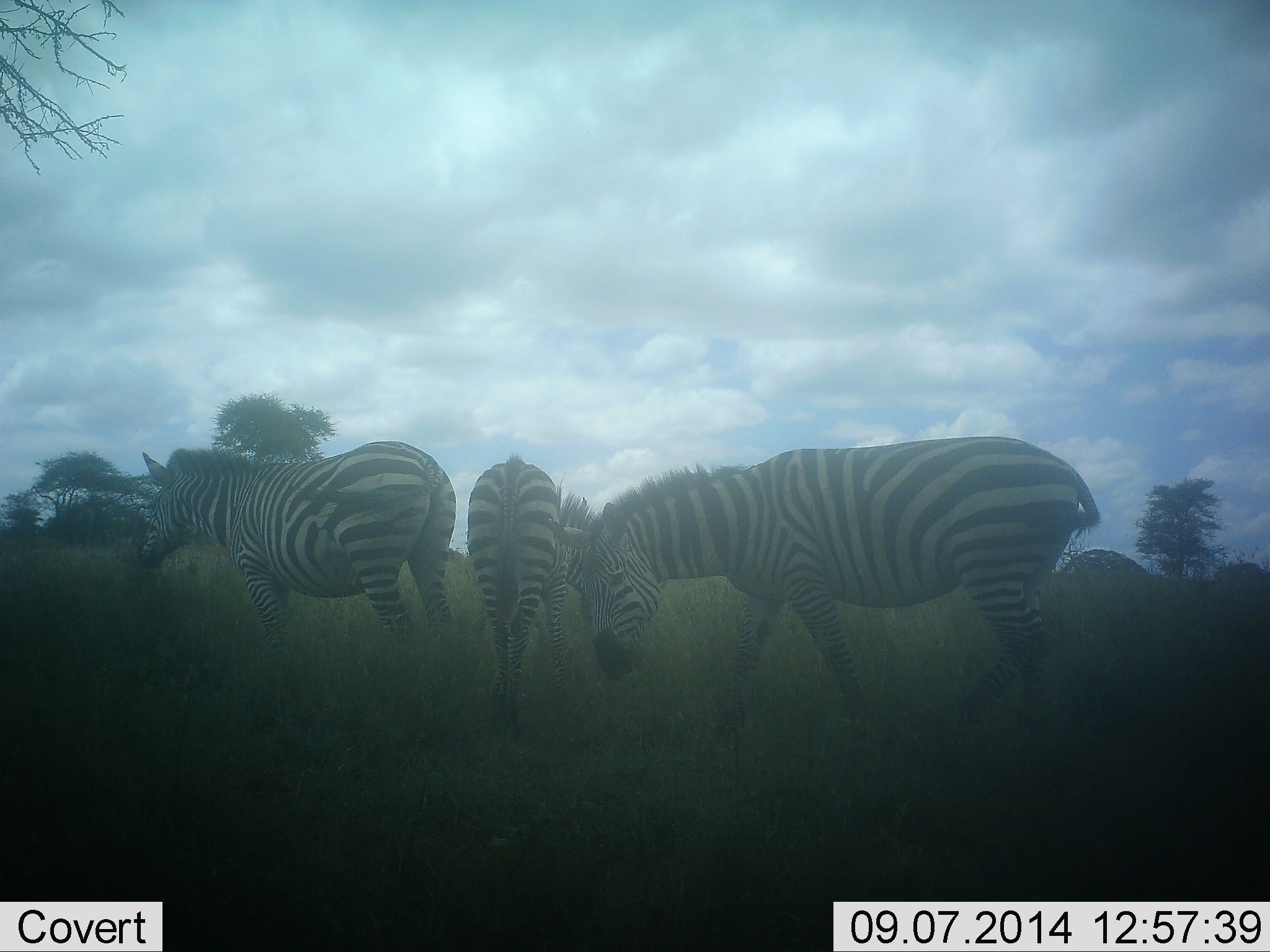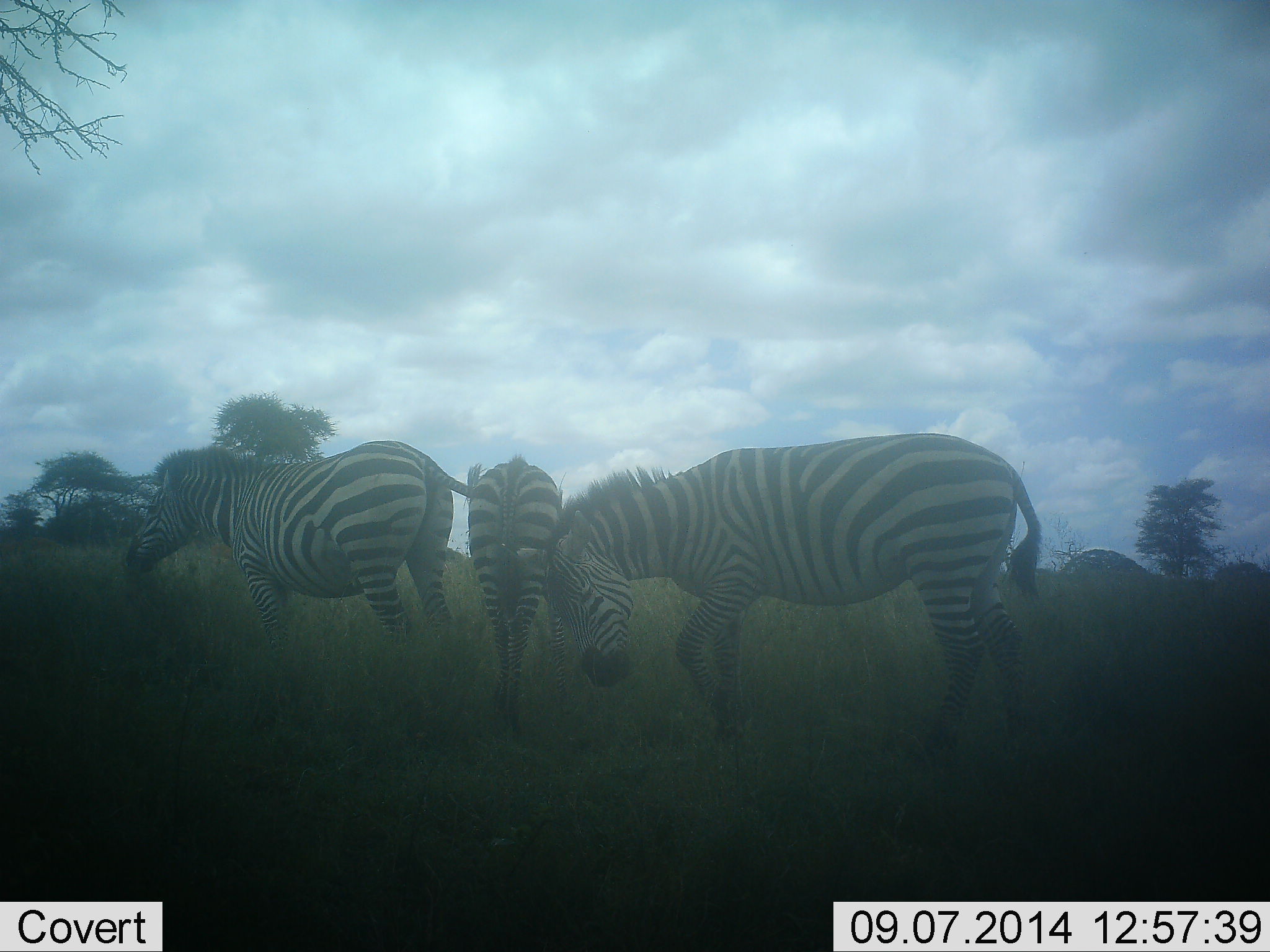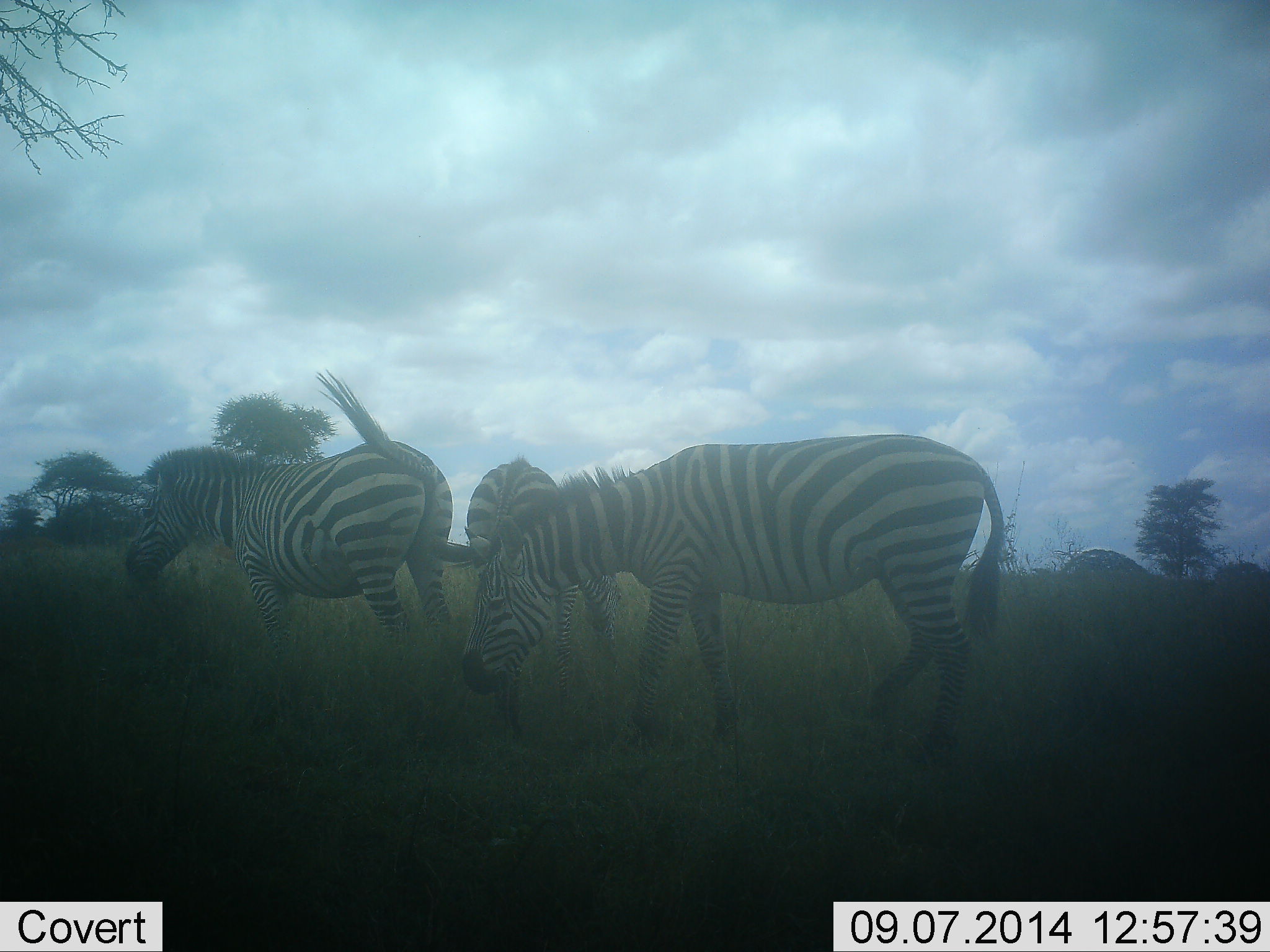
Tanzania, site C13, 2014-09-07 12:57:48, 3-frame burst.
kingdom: Animalia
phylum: Chordata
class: Mammalia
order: Perissodactyla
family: Equidae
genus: Equus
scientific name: Equus quagga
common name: plains zebra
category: zebra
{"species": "zebra (plains zebra) (Equus quagga)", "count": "3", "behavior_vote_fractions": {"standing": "60%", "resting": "0%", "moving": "60%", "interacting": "0%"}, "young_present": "10%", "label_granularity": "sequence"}